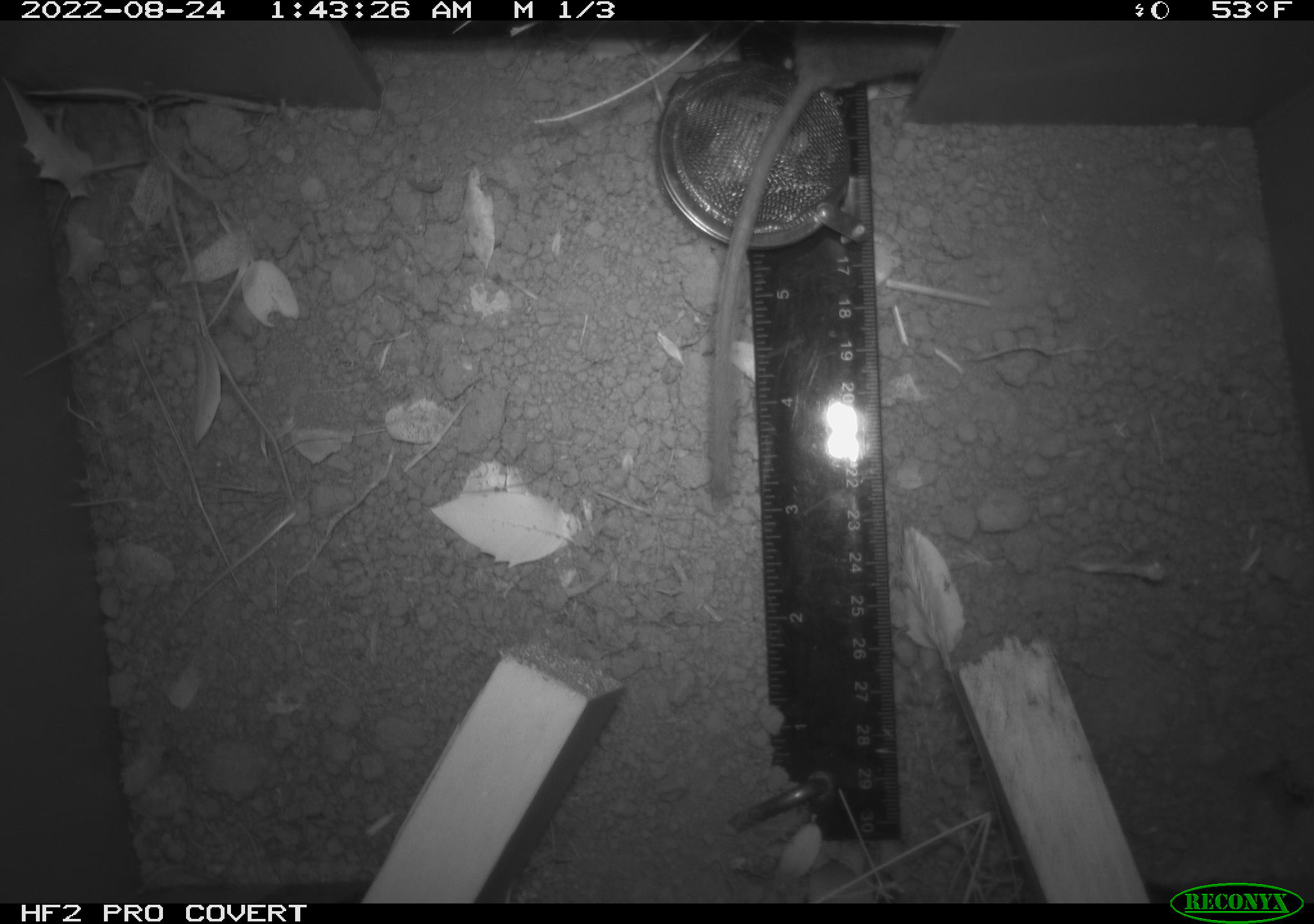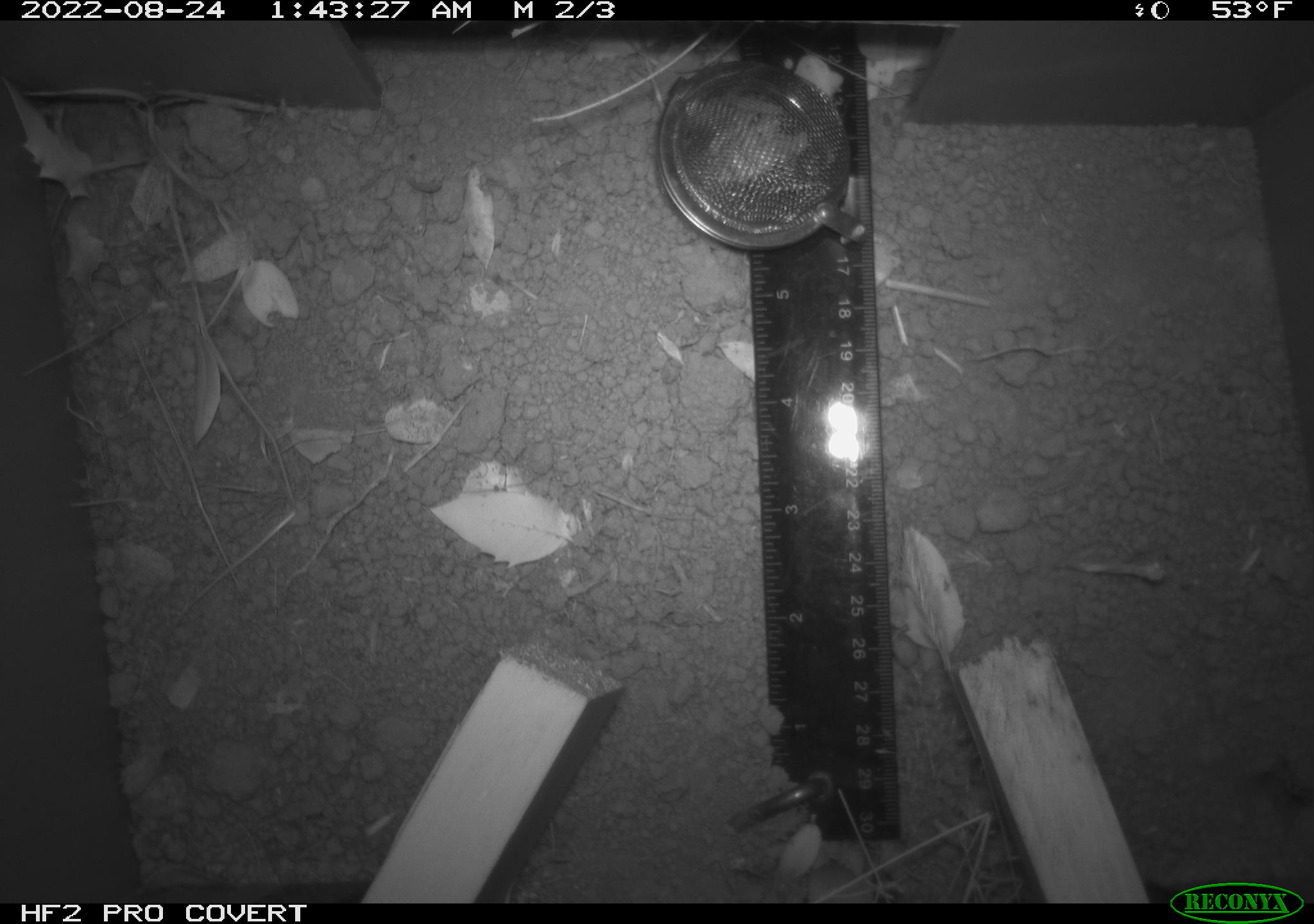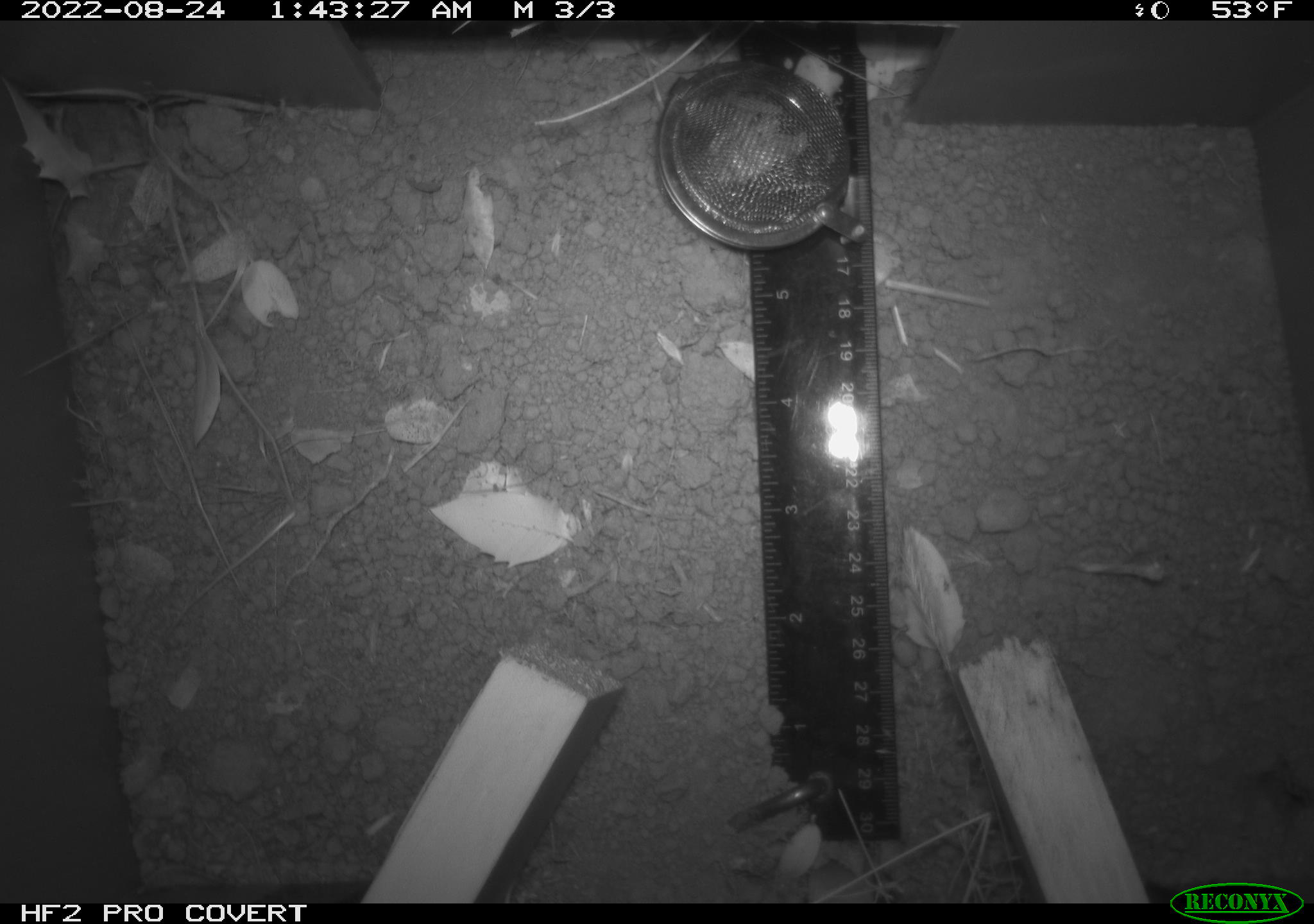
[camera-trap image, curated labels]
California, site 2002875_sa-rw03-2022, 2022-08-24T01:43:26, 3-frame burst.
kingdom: Animalia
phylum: Chordata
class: Mammalia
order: Rodentia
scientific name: Rodentia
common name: mouse species